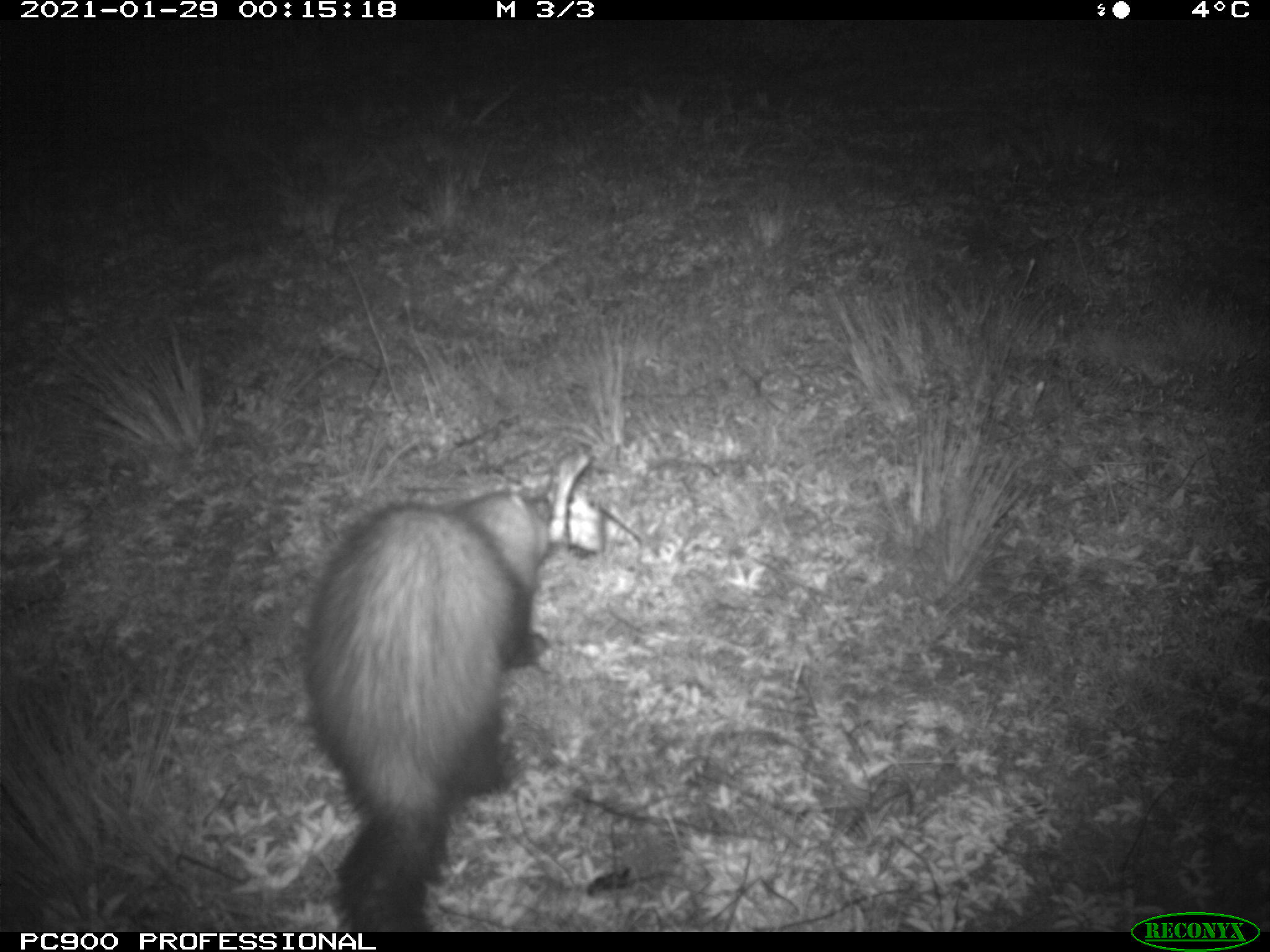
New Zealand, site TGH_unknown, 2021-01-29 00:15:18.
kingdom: Animalia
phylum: Chordata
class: Mammalia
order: Carnivora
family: Mustelidae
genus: Mustela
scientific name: Mustela furo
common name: ferret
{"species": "ferret (Mustela furo)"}